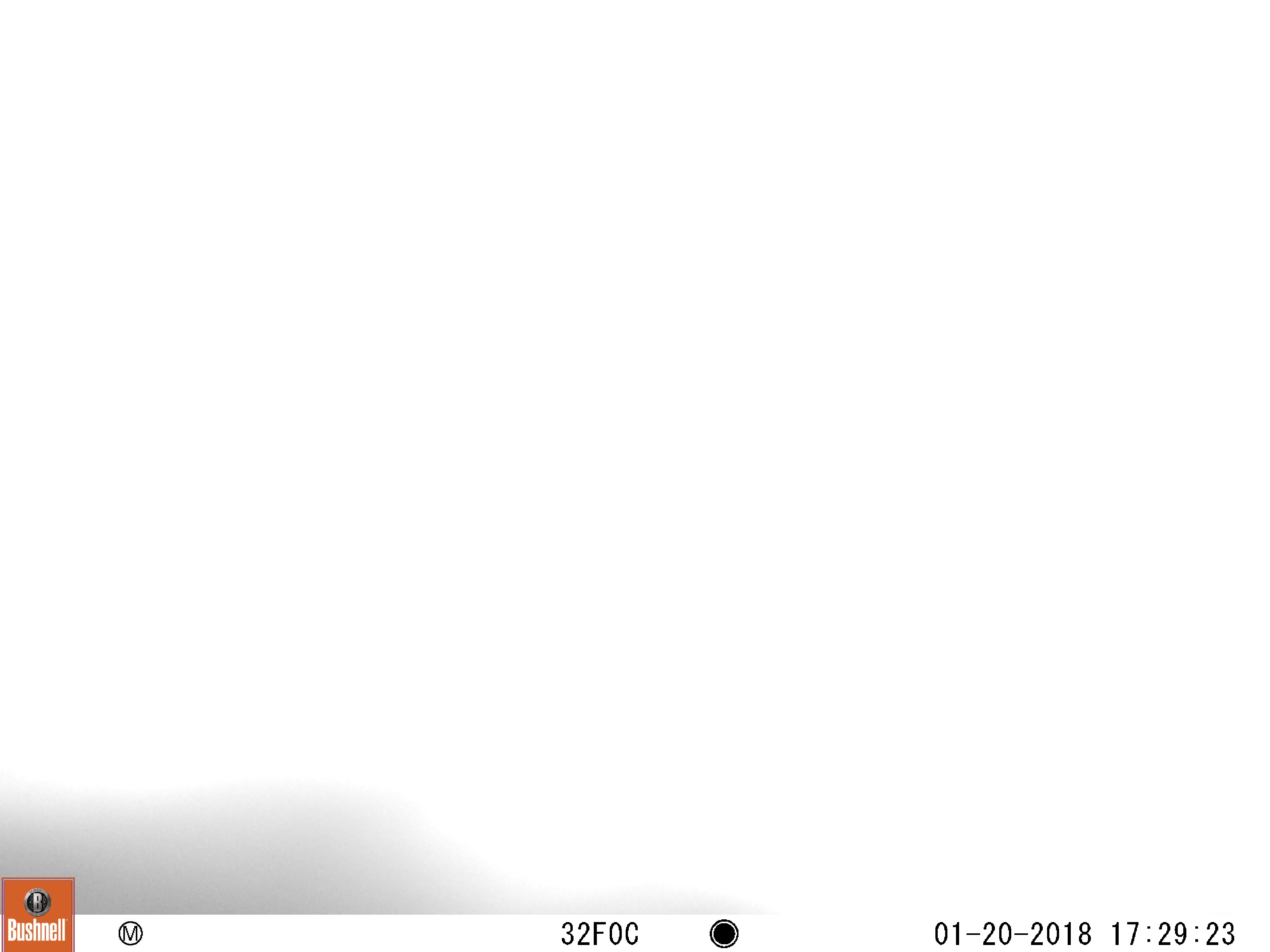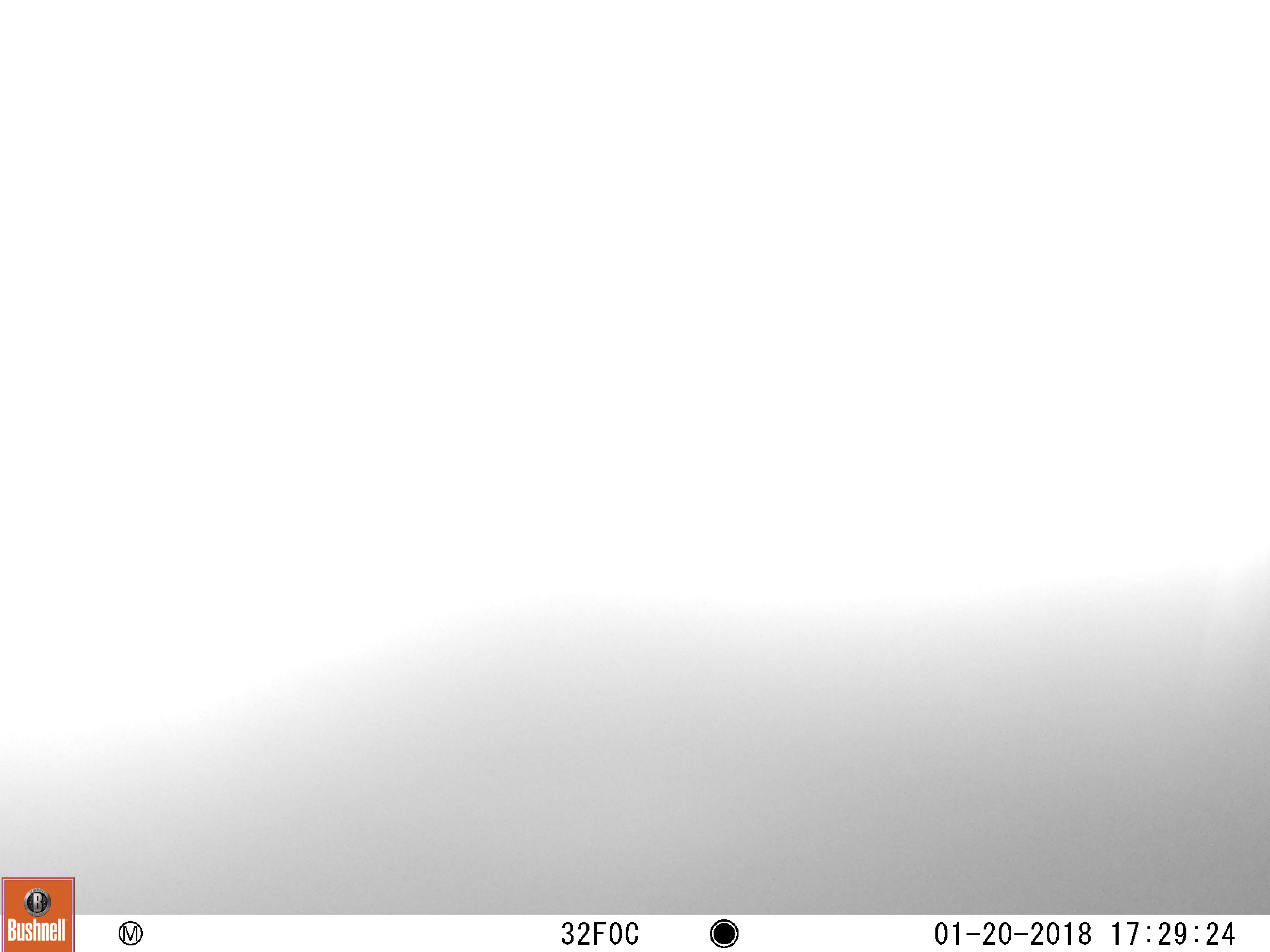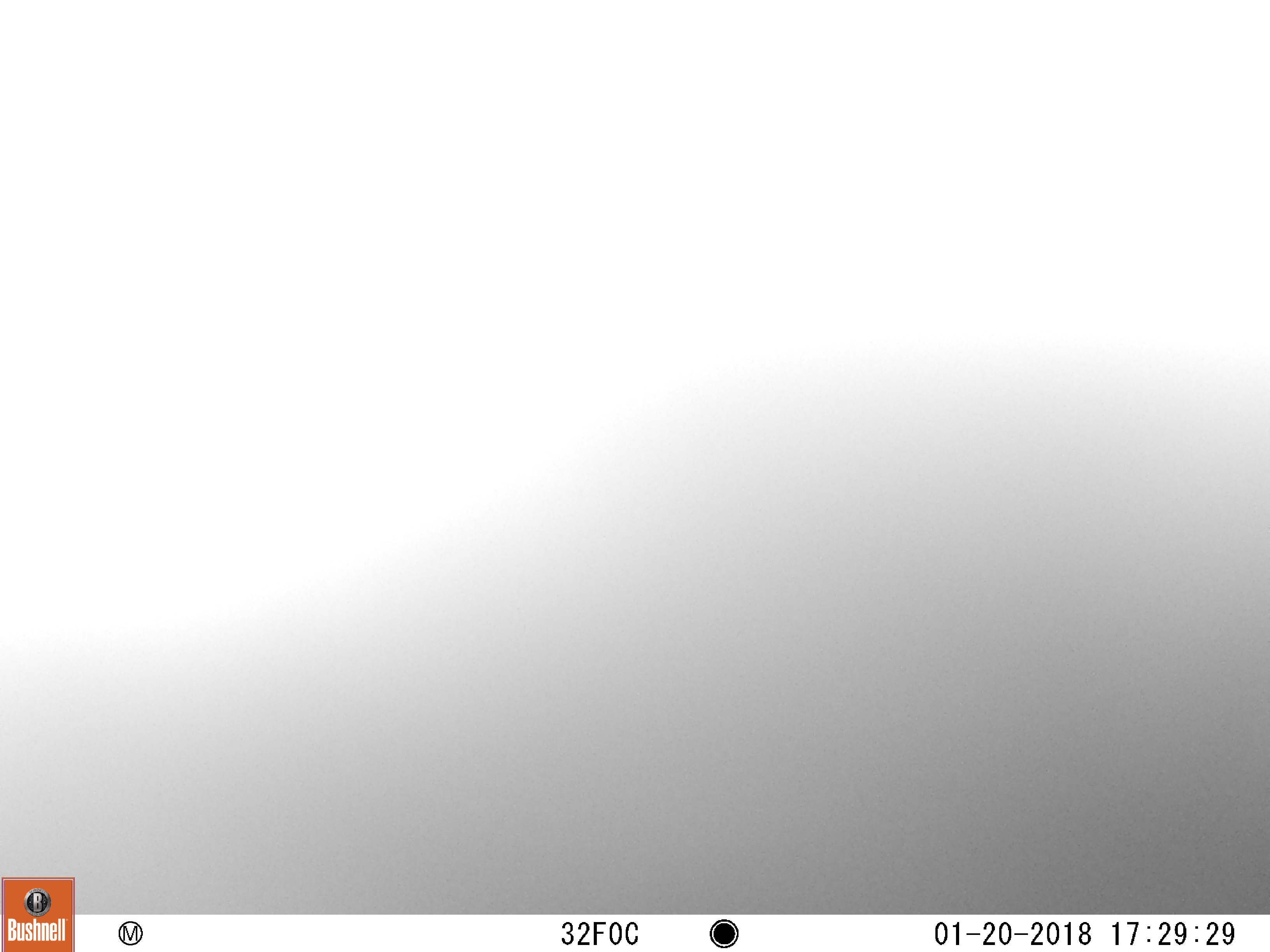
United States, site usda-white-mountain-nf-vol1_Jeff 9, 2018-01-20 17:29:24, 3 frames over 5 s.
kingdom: Animalia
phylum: Chordata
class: Mammalia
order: Artiodactyla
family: Cervidae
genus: Alces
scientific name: Alces alces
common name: moose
Moose (Alces alces).